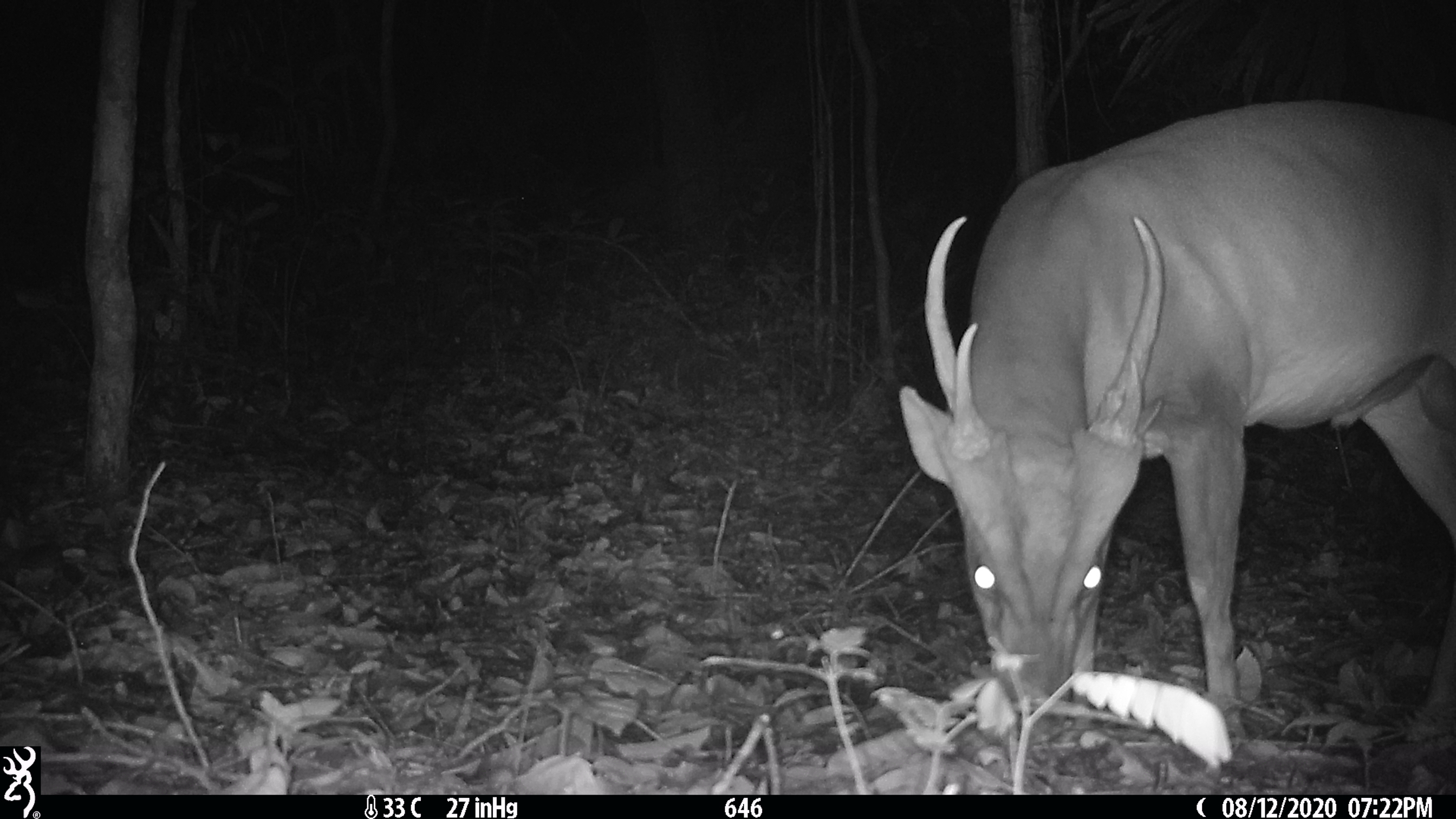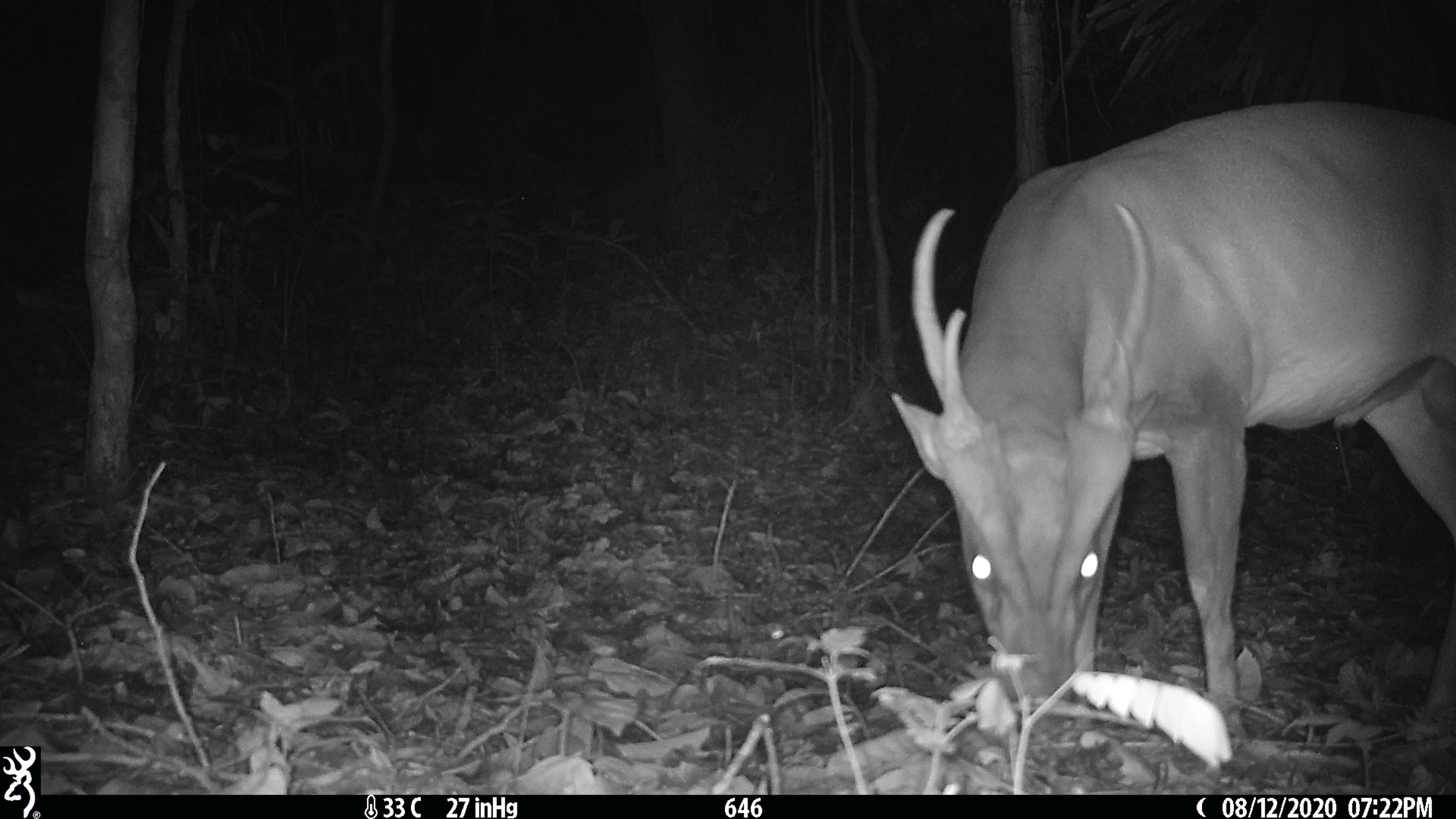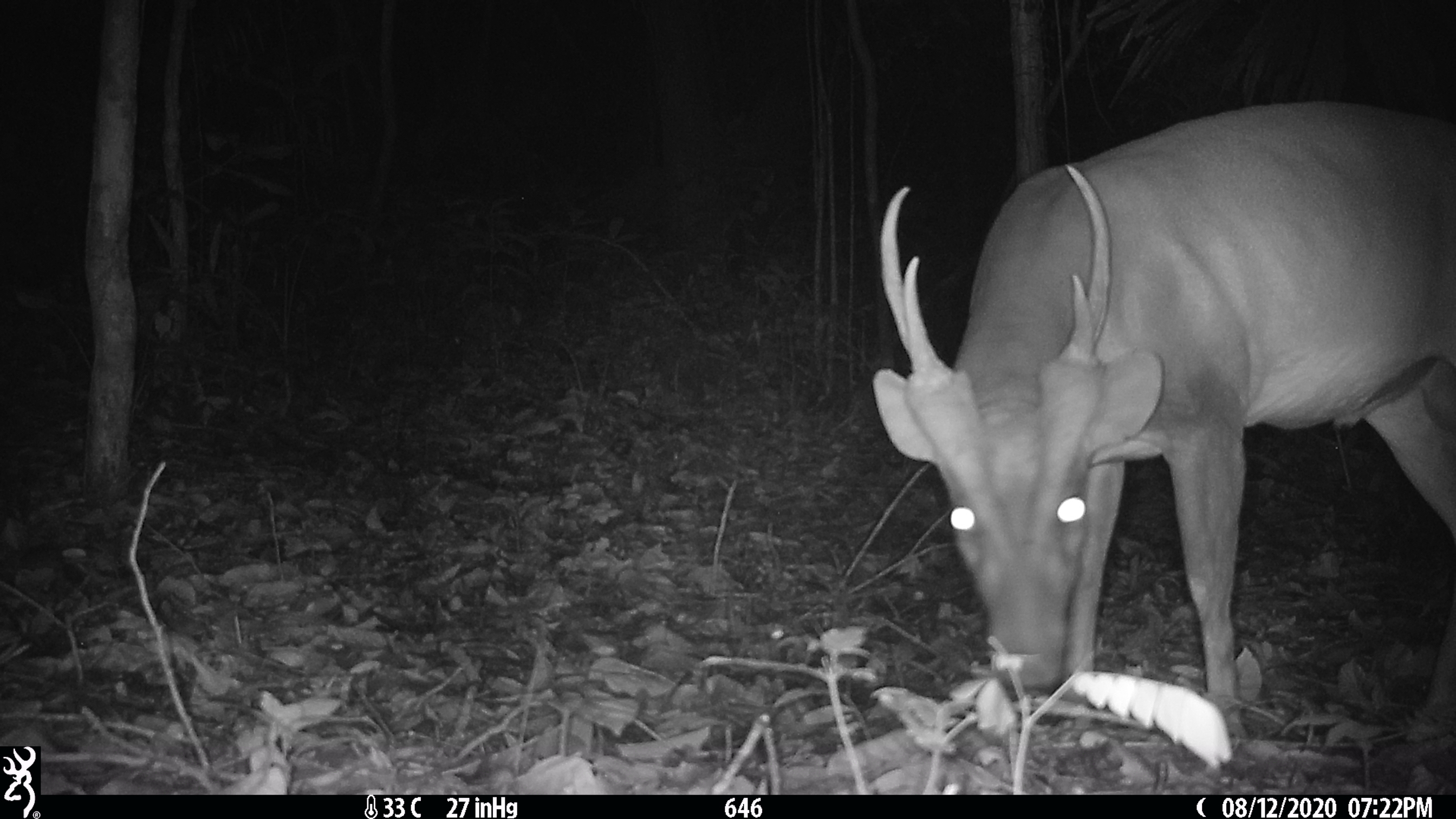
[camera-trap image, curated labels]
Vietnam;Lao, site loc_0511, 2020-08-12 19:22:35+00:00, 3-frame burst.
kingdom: Animalia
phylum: Chordata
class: Mammalia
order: Artiodactyla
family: Cervidae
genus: Muntiacus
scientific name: Muntiacus vuquangensis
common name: large-antlered muntjac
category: large antlered muntjac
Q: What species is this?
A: Large antlered muntjac (large-antlered muntjac) (Muntiacus vuquangensis).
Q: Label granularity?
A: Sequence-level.